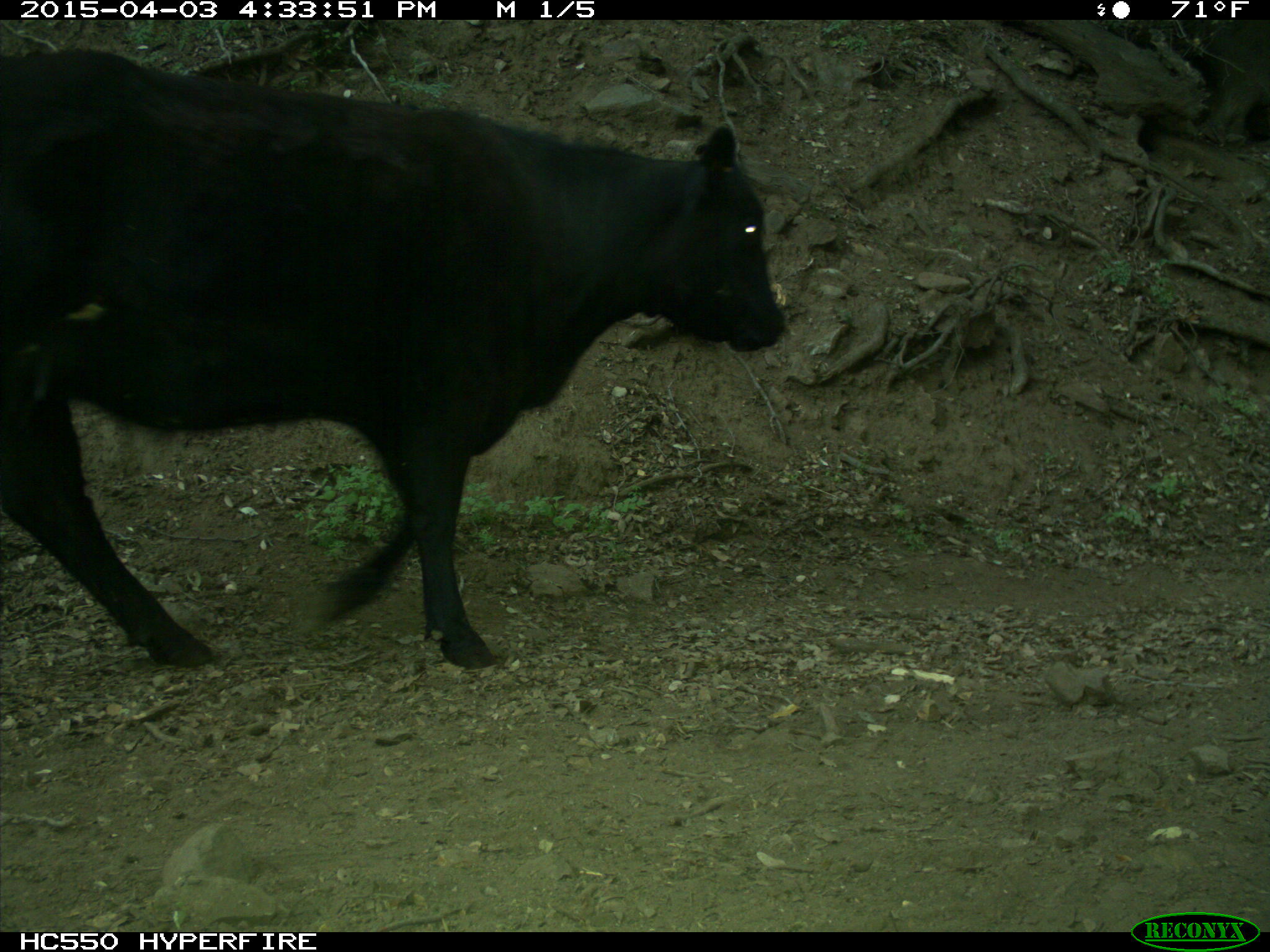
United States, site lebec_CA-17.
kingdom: Animalia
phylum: Chordata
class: Mammalia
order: Artiodactyla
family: Bovidae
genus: Bos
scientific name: Bos taurus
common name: domestic cow